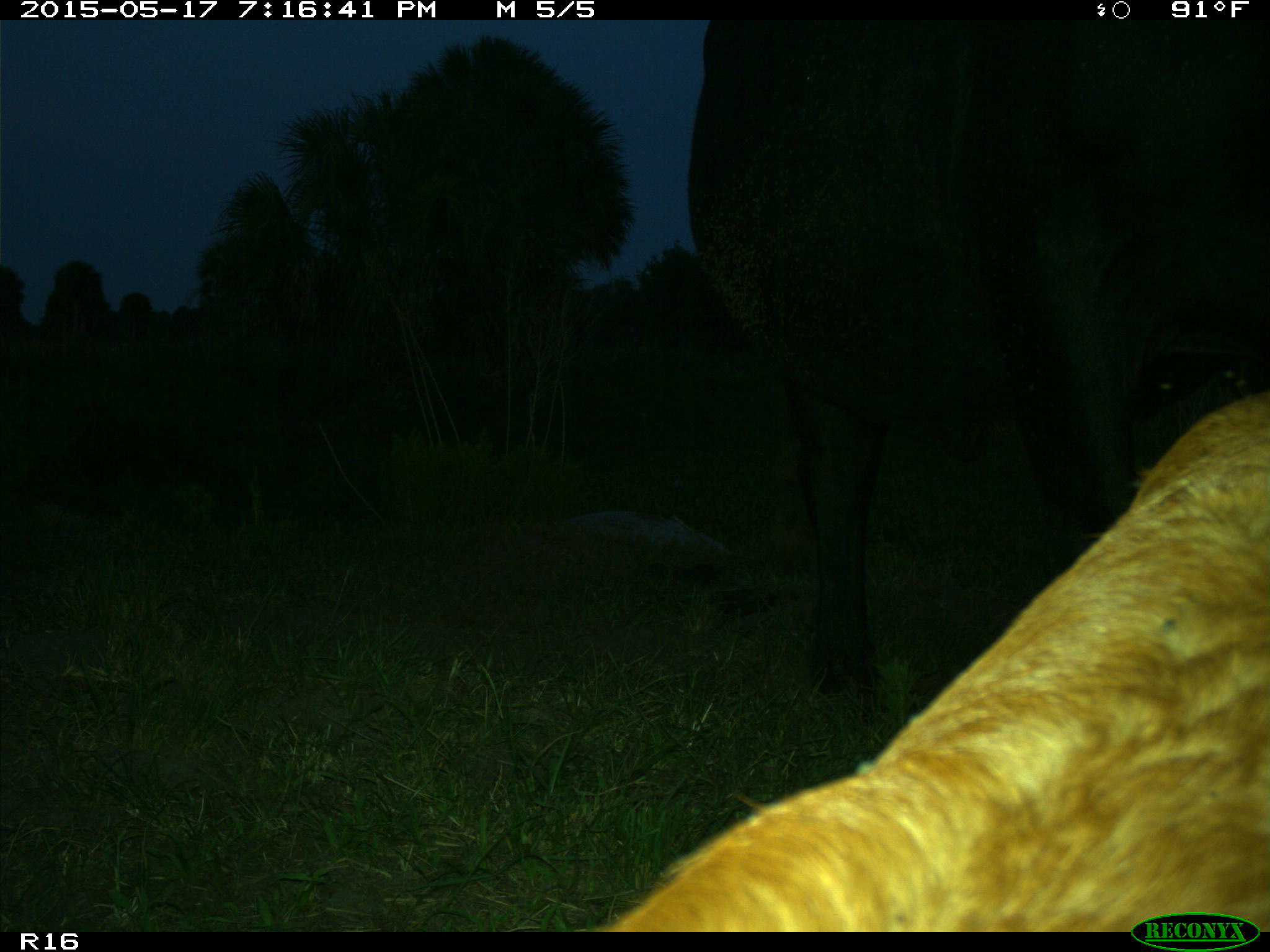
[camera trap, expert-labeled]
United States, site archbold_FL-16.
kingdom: Animalia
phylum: Chordata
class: Mammalia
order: Artiodactyla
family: Bovidae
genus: Bos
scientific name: Bos taurus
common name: domestic cow